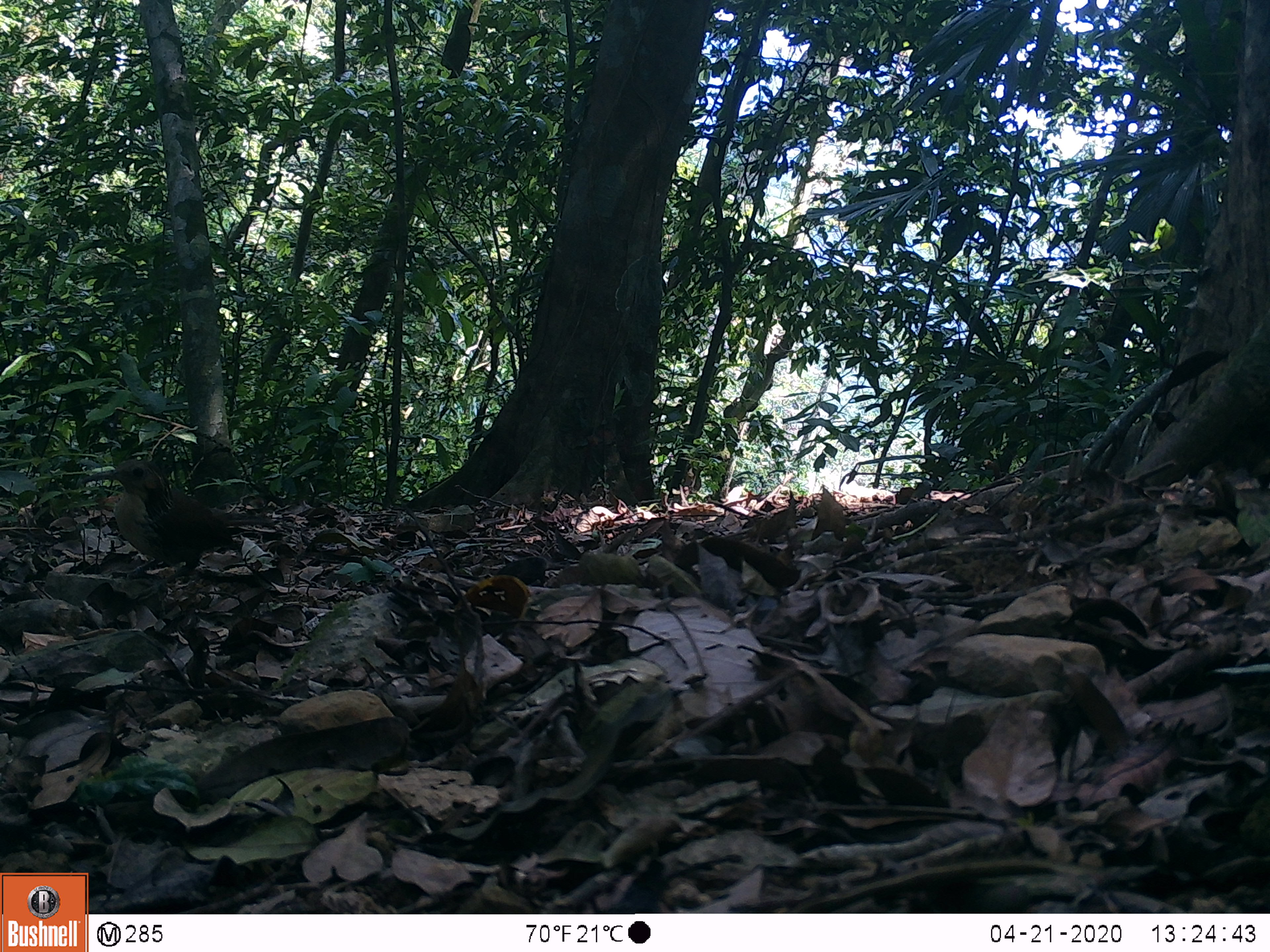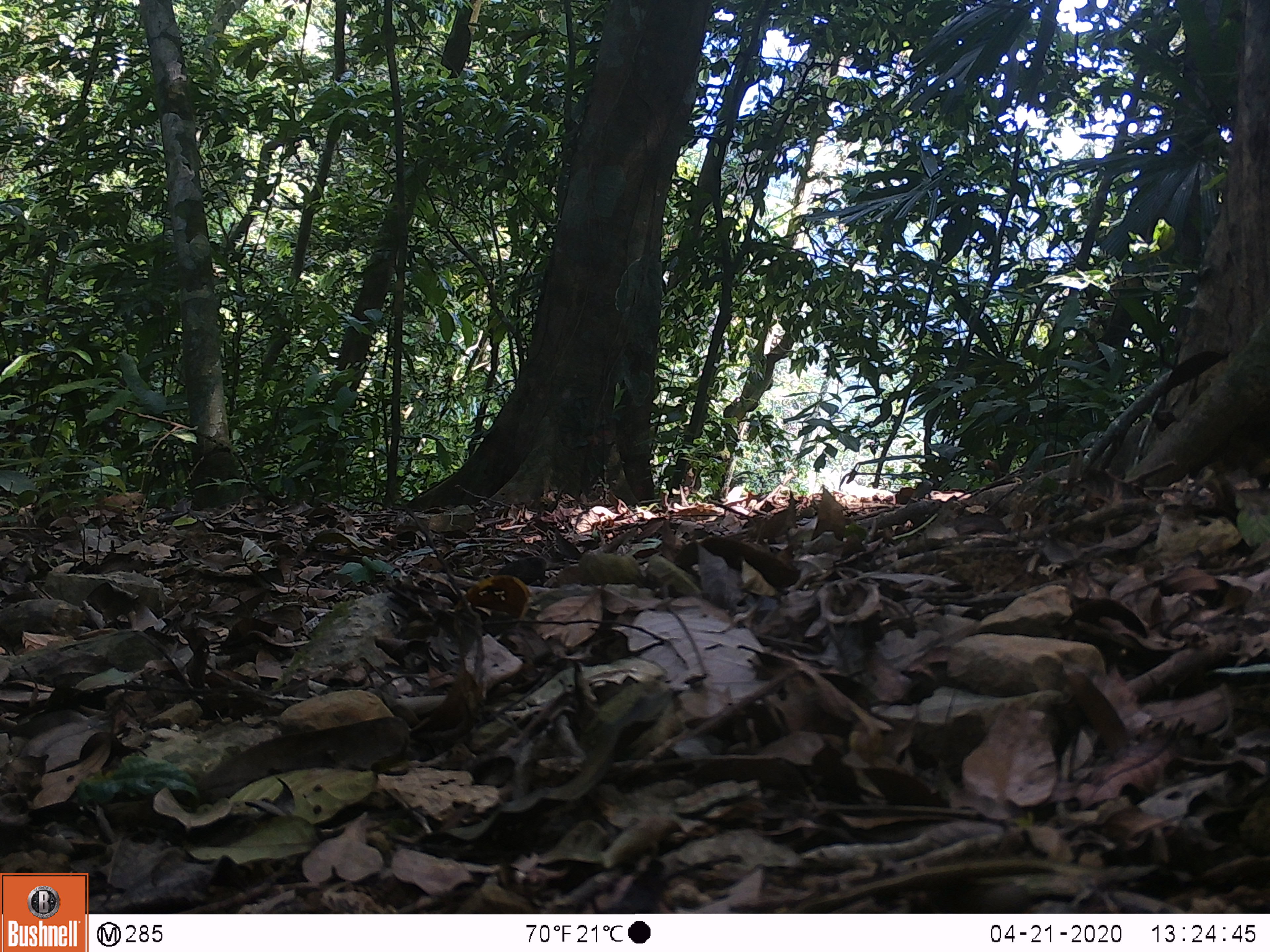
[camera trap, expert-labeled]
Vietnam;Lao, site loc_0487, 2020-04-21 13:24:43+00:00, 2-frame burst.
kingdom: Animalia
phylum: Chordata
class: Aves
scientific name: Aves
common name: bird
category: unidentified bird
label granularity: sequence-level